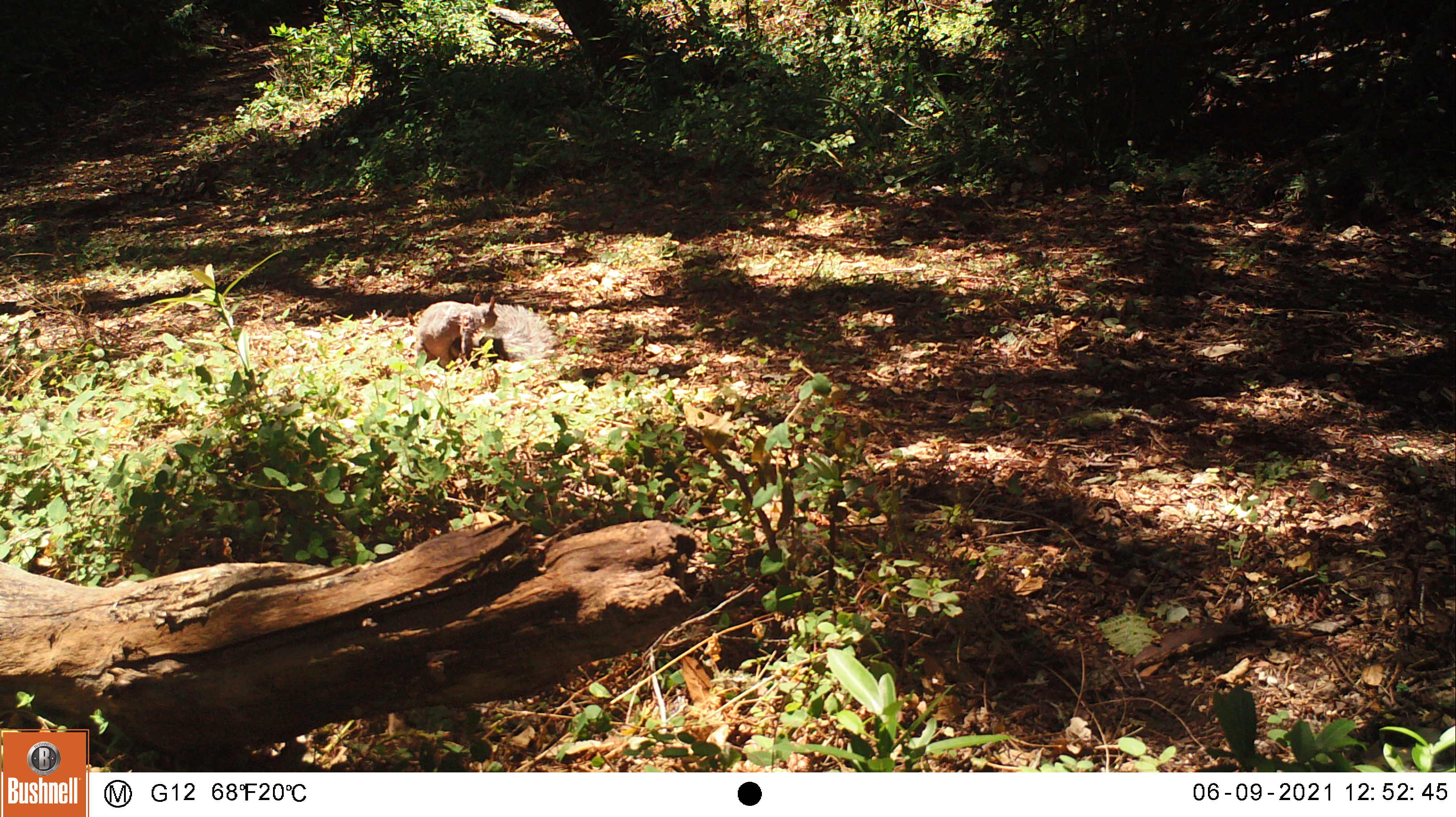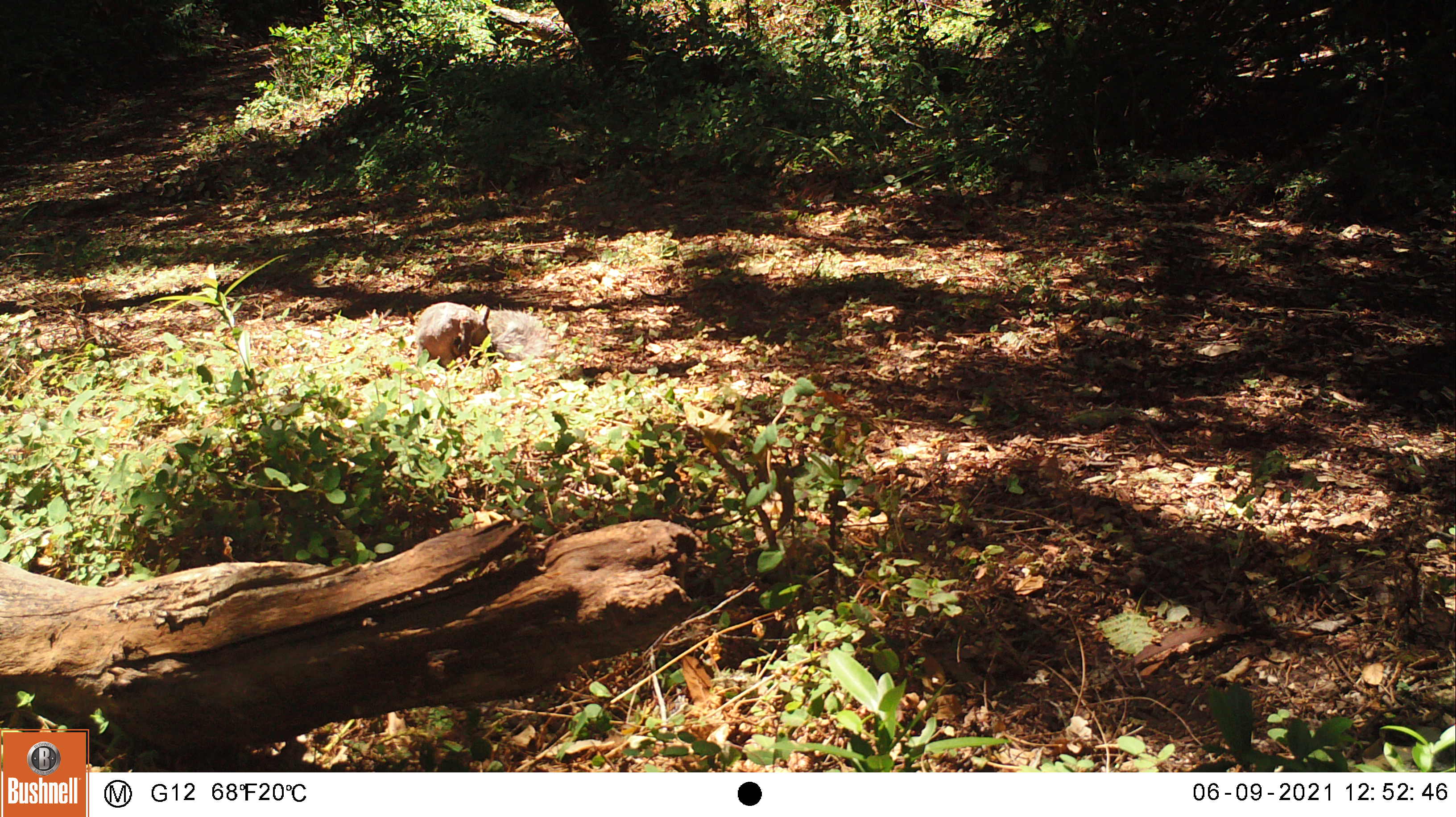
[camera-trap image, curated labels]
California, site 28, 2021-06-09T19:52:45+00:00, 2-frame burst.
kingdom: Animalia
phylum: Chordata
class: Mammalia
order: Rodentia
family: Sciuridae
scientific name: Sciuridae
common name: squirrel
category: unknown squirrel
Unknown squirrel (squirrel) (Sciuridae).